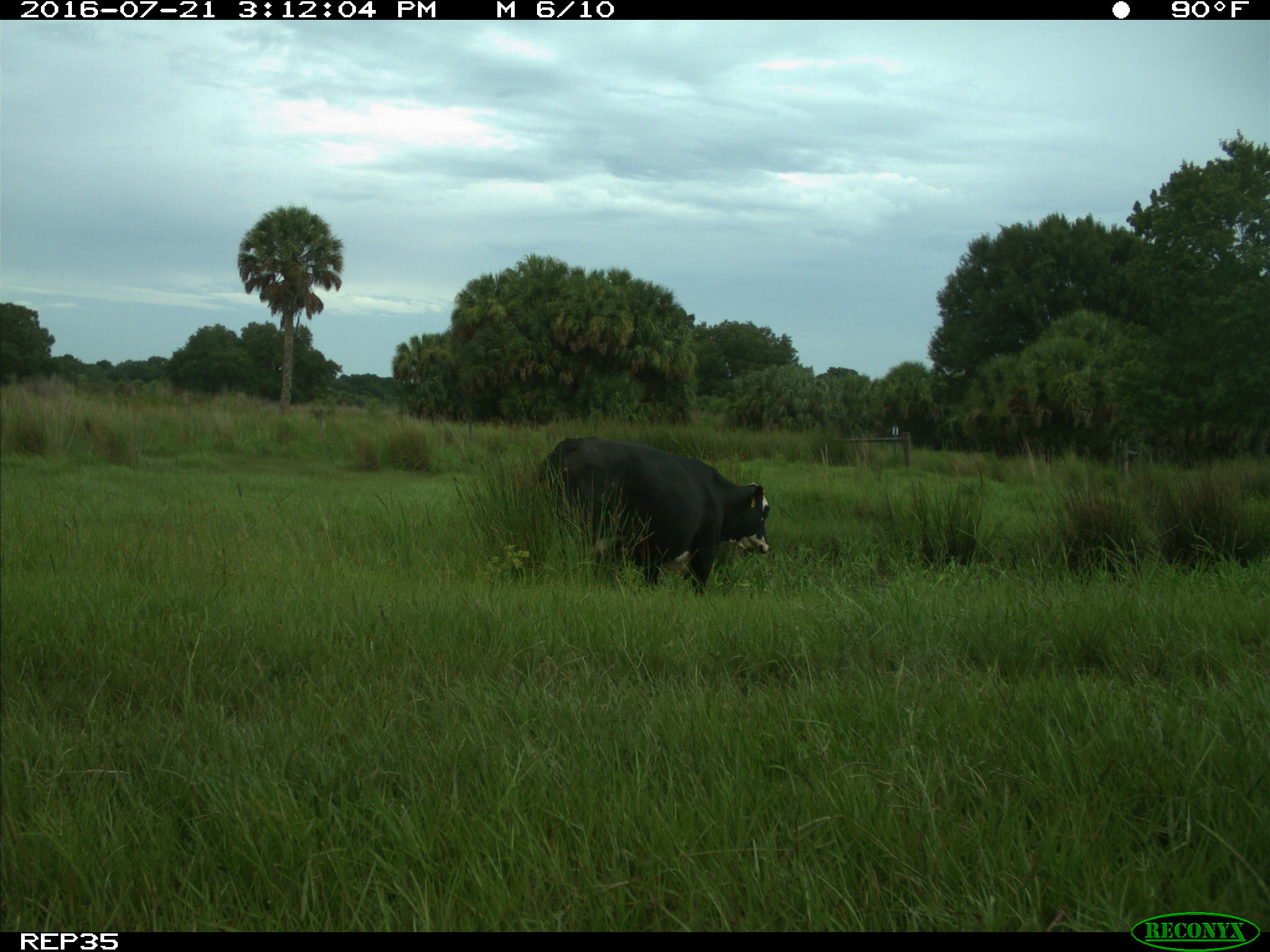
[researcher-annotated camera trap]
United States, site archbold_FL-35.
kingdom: Animalia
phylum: Chordata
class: Mammalia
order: Artiodactyla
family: Bovidae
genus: Bos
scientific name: Bos taurus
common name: domestic cow